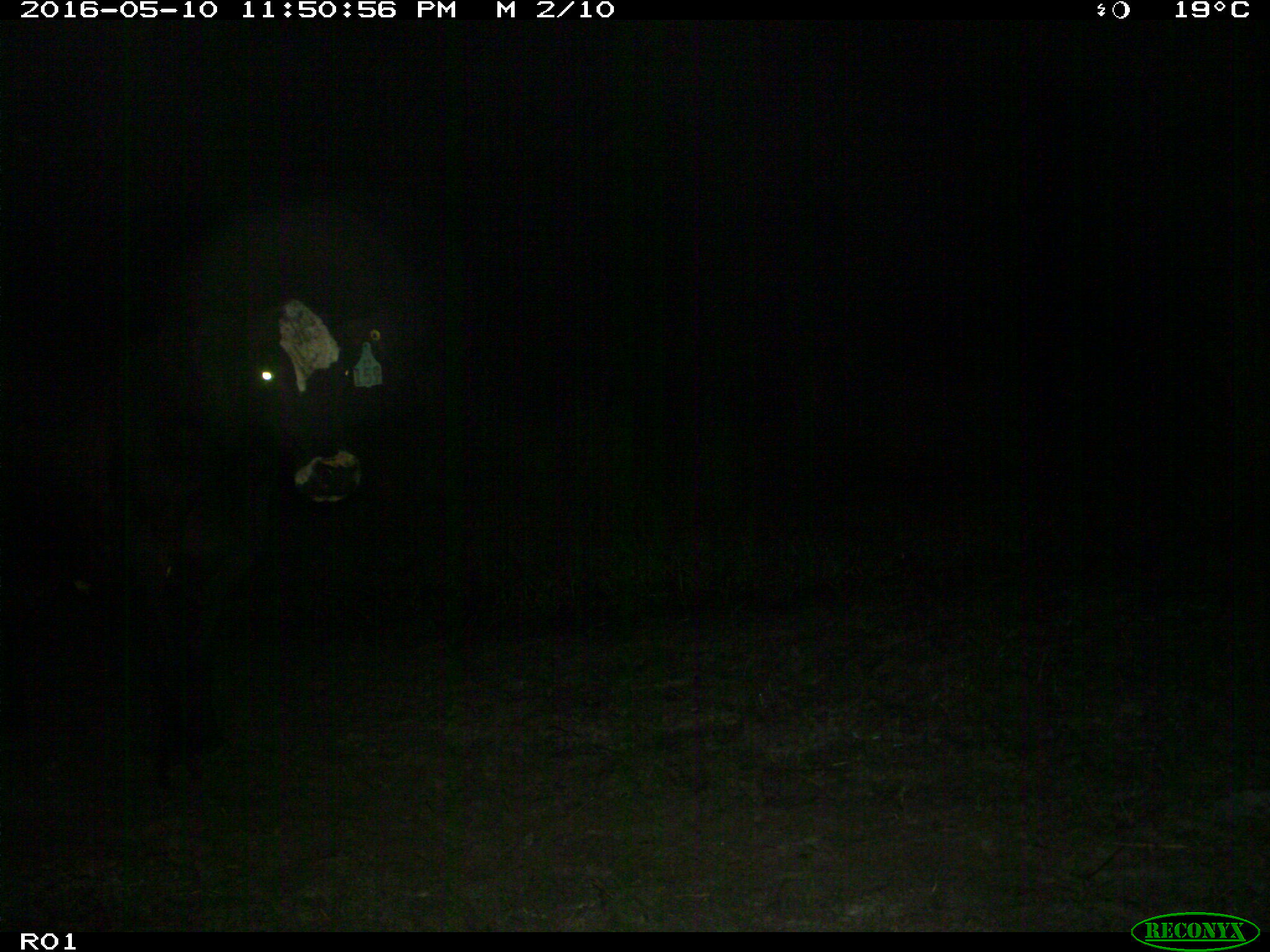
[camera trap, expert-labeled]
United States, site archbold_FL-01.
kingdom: Animalia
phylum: Chordata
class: Mammalia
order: Artiodactyla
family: Bovidae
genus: Bos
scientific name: Bos taurus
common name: domestic cow